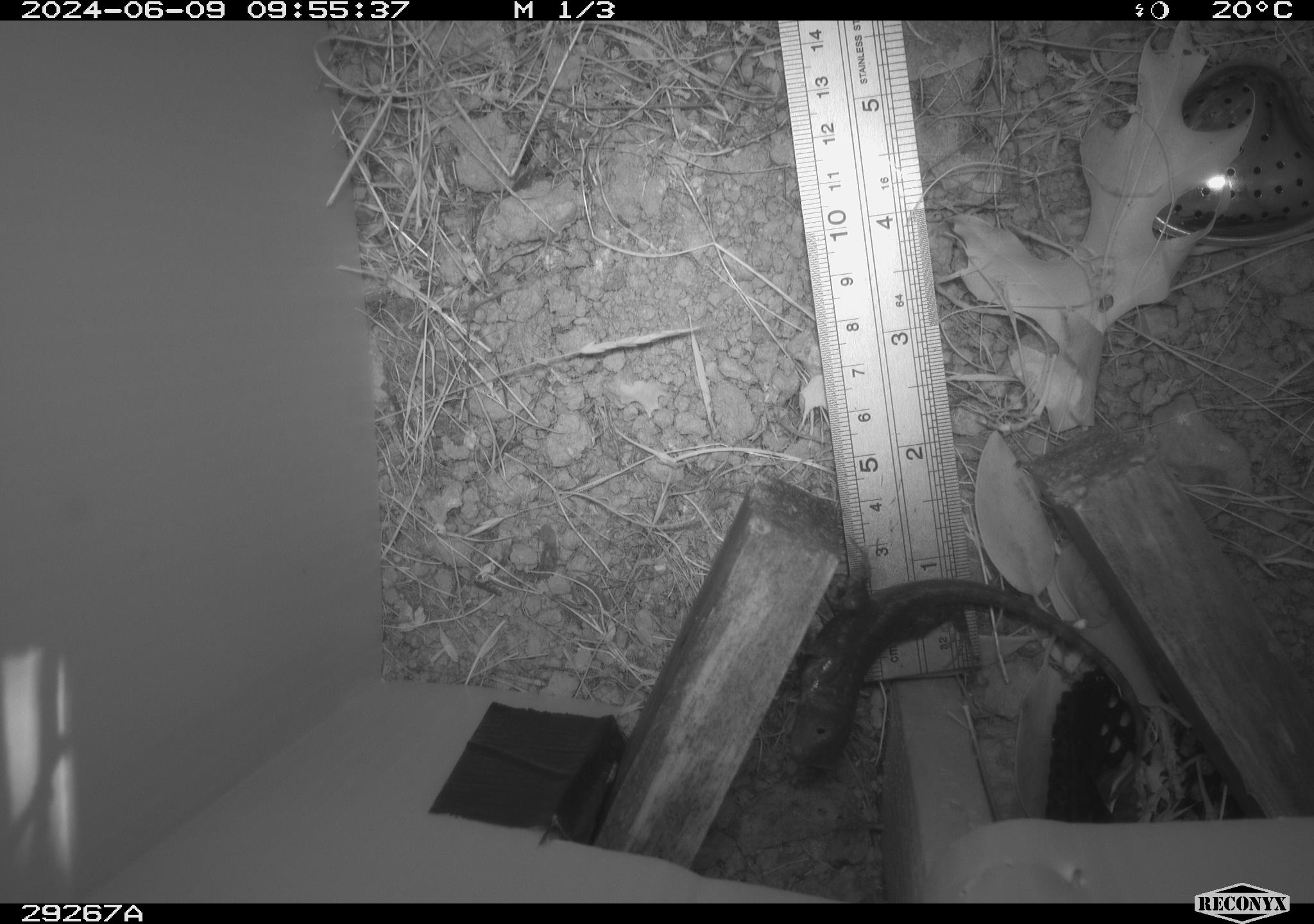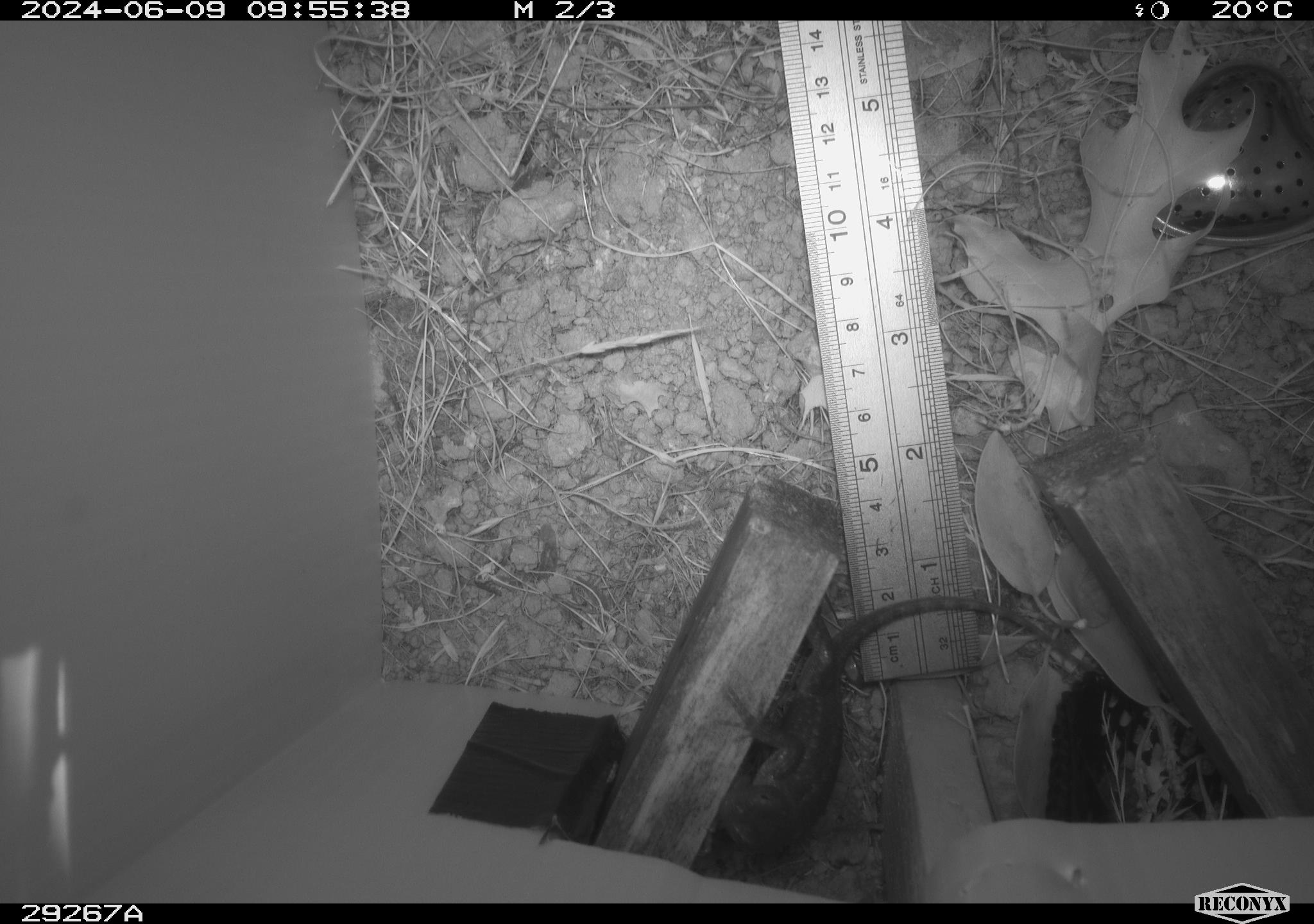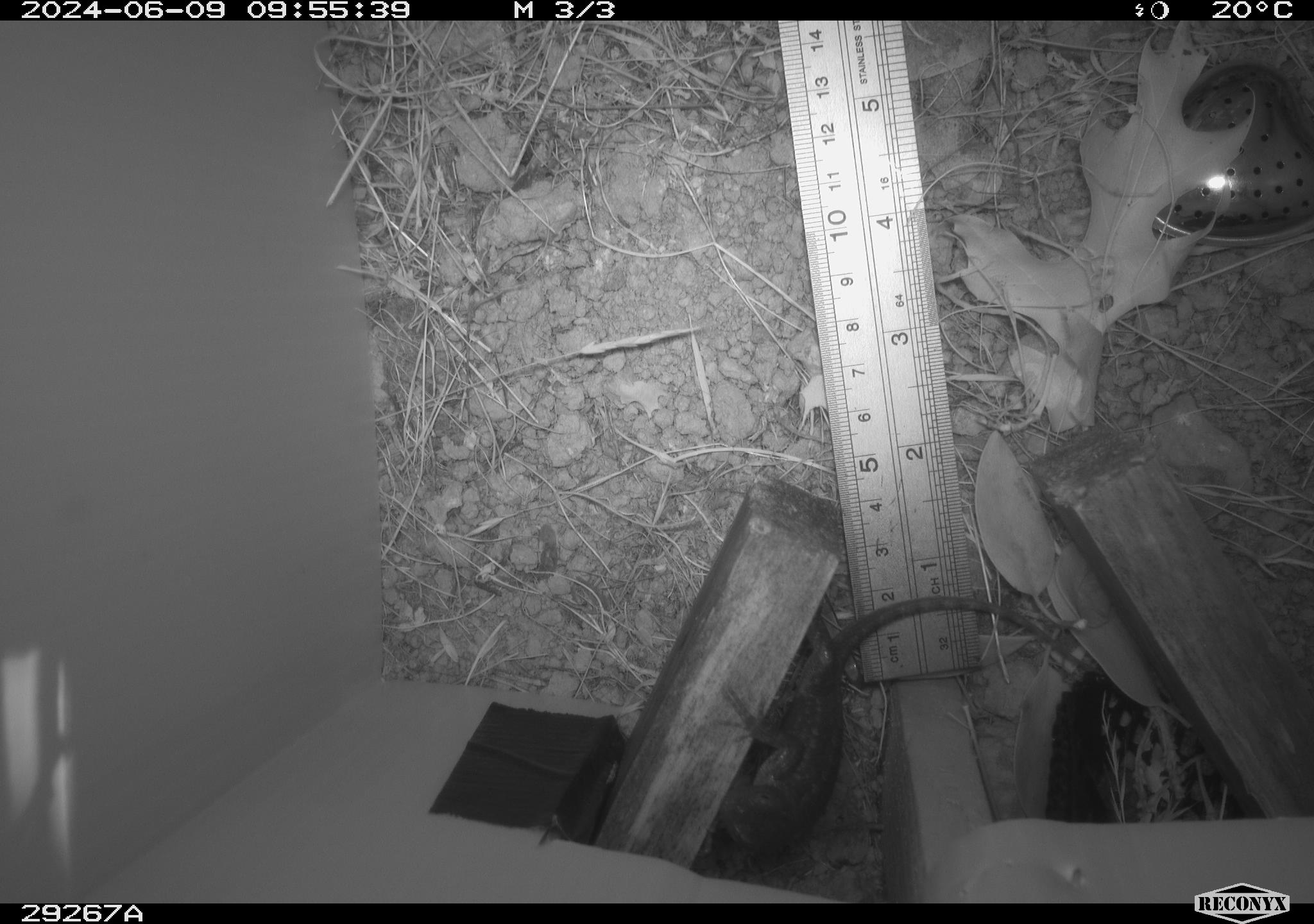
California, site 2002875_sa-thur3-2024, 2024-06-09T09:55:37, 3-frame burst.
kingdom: Animalia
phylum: Chordata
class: Reptilia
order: Squamata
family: Phrynosomatidae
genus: Sceloporus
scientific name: Sceloporus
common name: spiny lizards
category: sceloporus species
Sceloporus species (spiny lizards) (Sceloporus).